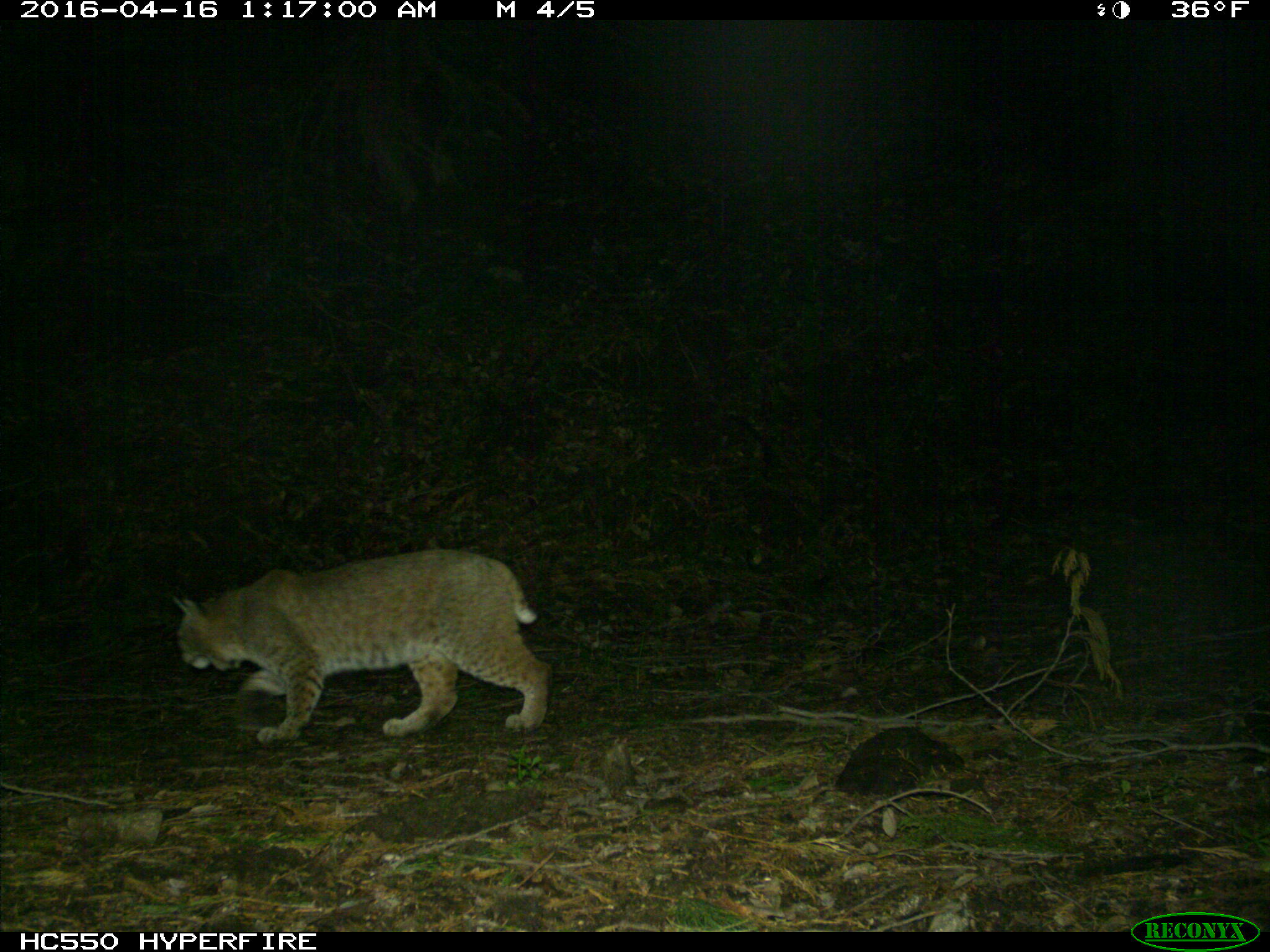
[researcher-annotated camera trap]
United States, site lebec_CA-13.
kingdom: Animalia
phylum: Chordata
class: Mammalia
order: Carnivora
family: Felidae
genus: Lynx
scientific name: Lynx rufus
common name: bobcat